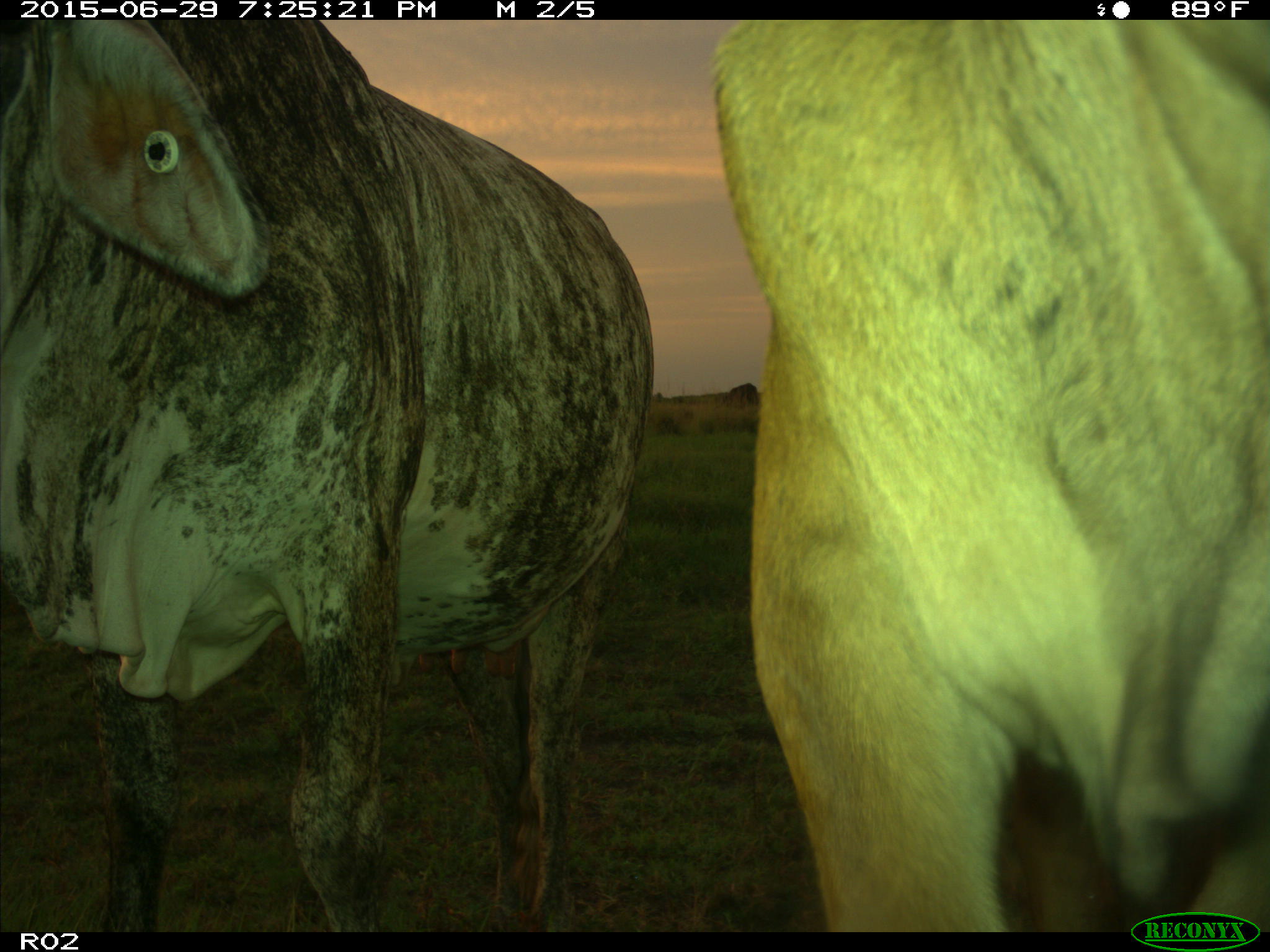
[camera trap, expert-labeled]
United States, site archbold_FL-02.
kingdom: Animalia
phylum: Chordata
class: Mammalia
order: Artiodactyla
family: Bovidae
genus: Bos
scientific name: Bos taurus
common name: domestic cow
Bos taurus (domestic cow).